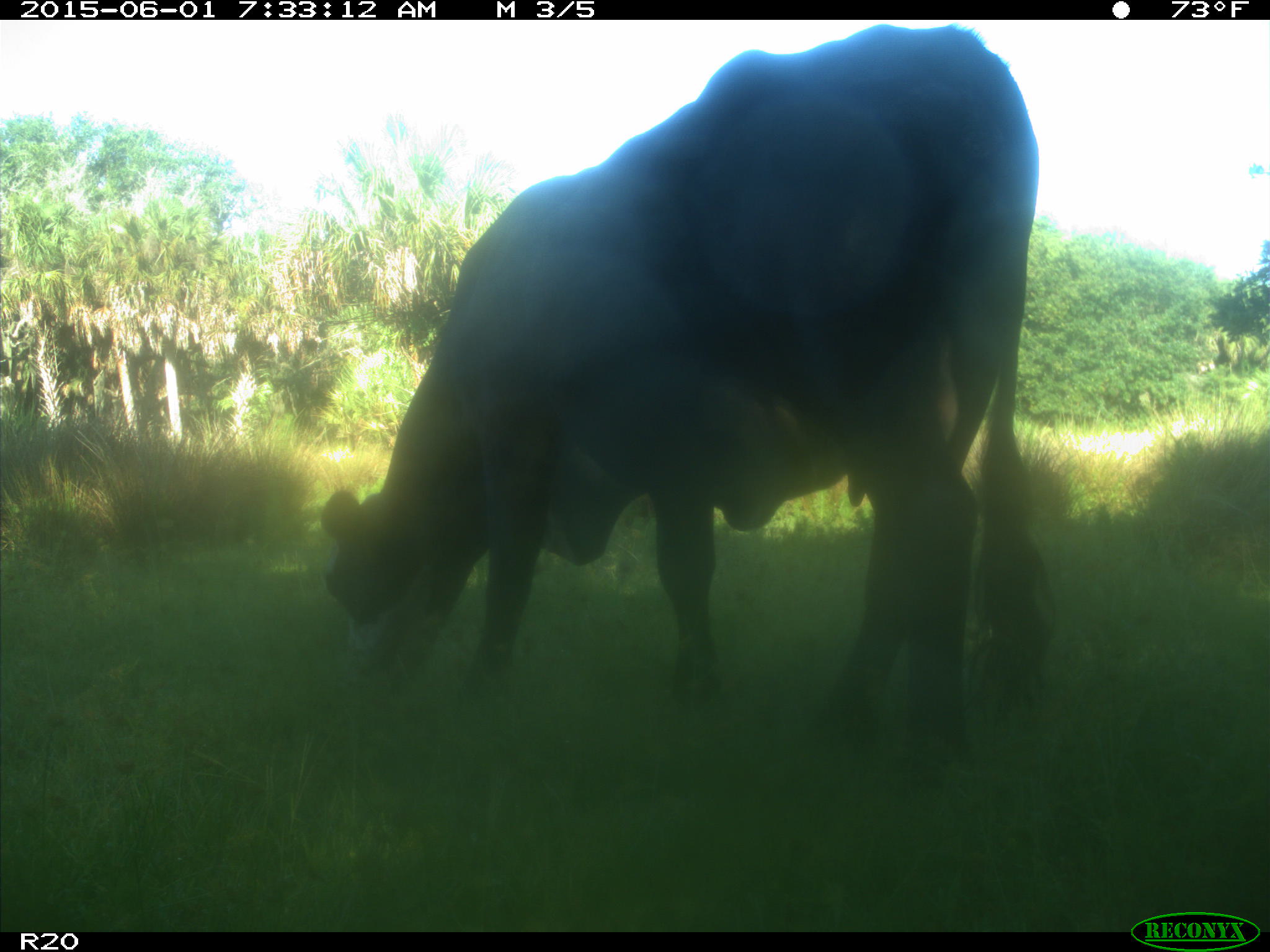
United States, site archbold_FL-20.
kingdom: Animalia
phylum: Chordata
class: Mammalia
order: Artiodactyla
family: Bovidae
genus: Bos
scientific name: Bos taurus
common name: domestic cow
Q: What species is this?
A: Bos taurus (domestic cow).